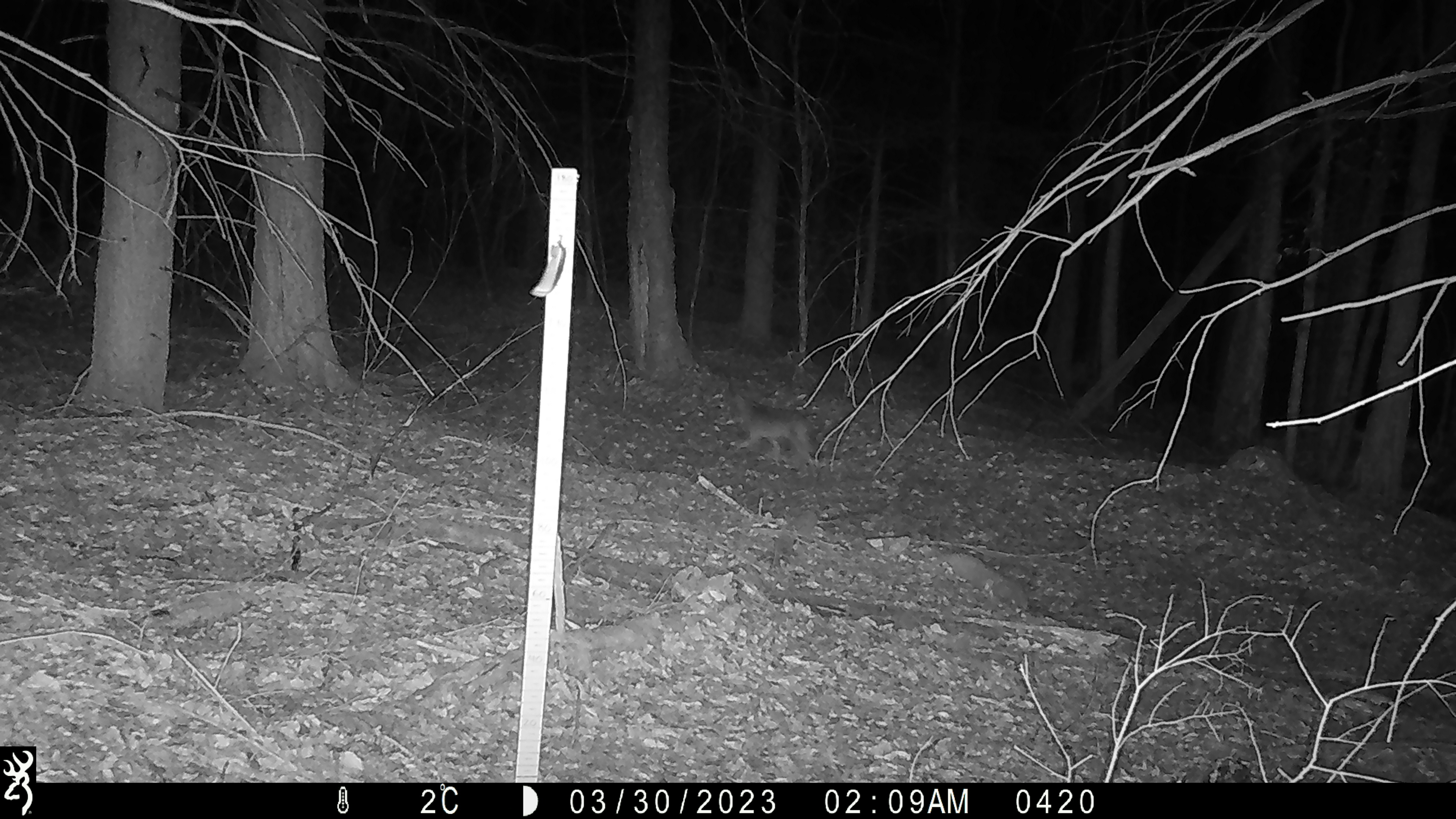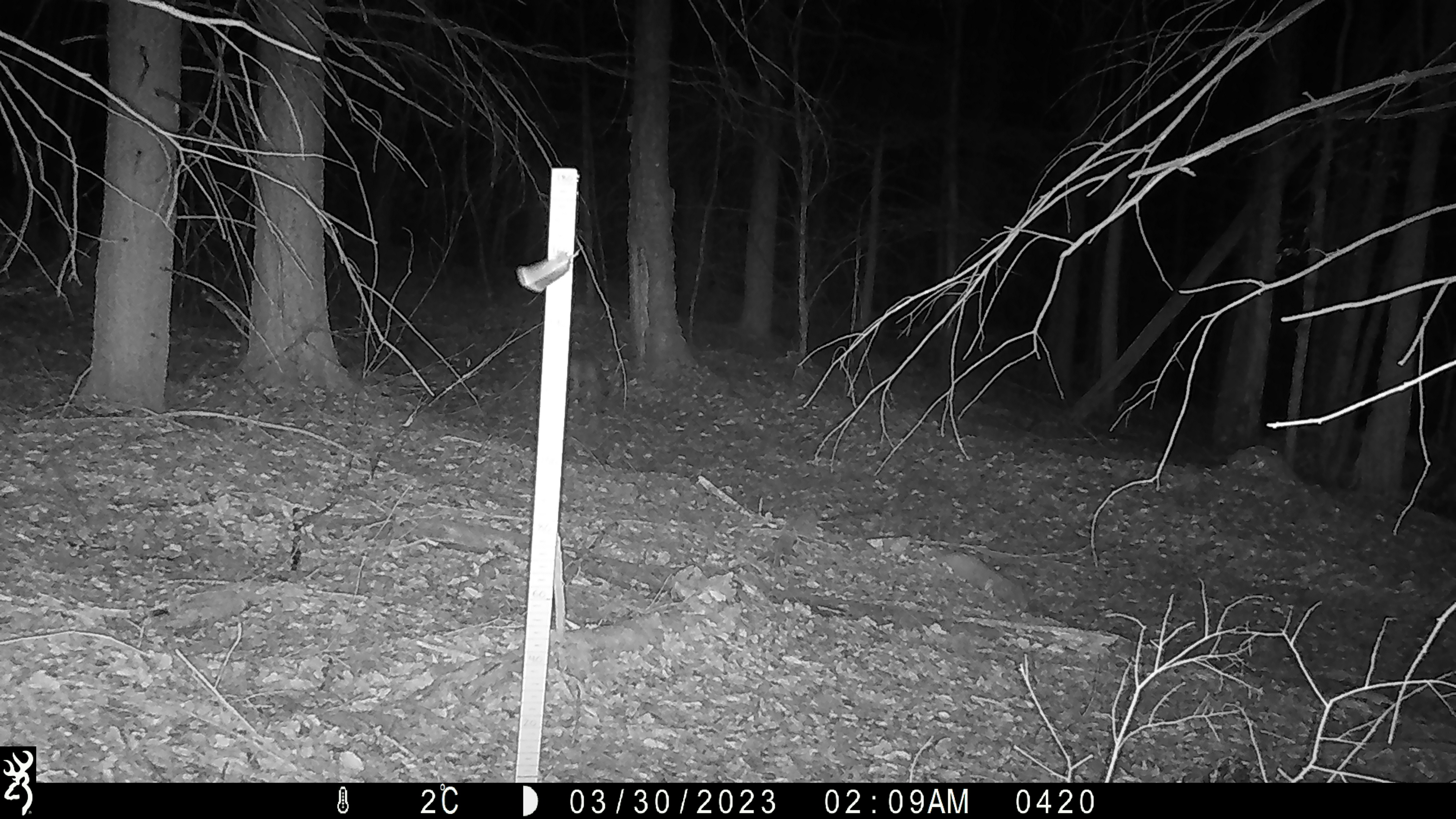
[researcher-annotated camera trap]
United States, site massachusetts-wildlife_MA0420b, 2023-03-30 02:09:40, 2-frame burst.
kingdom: Animalia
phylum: Chordata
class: Mammalia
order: Carnivora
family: Canidae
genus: Canis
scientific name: Canis latrans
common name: coyote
Coyote (Canis latrans).